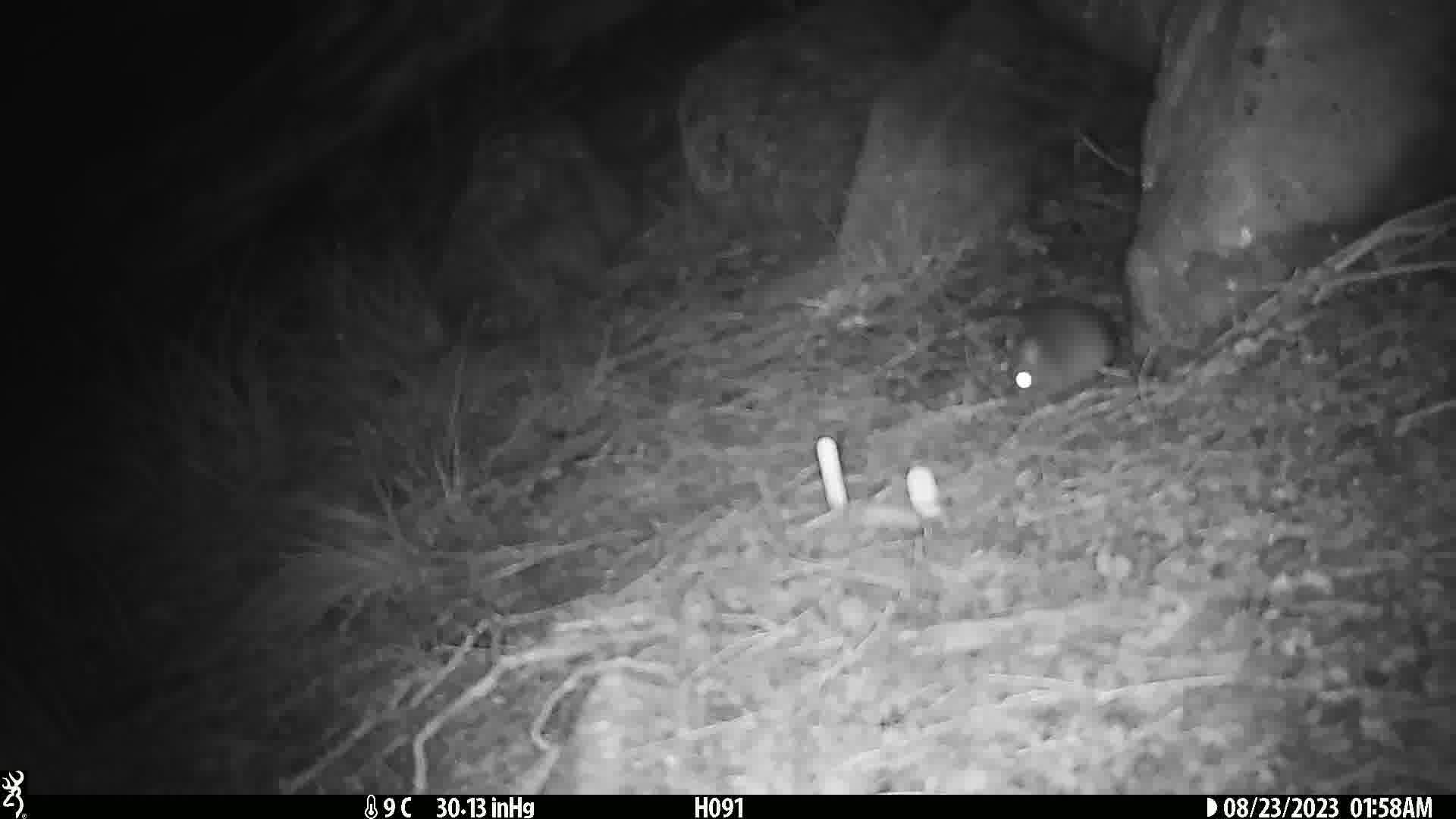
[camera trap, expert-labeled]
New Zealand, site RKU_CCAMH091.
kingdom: Animalia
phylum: Chordata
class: Mammalia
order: Rodentia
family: Muridae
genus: Rattus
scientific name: Rattus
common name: rat